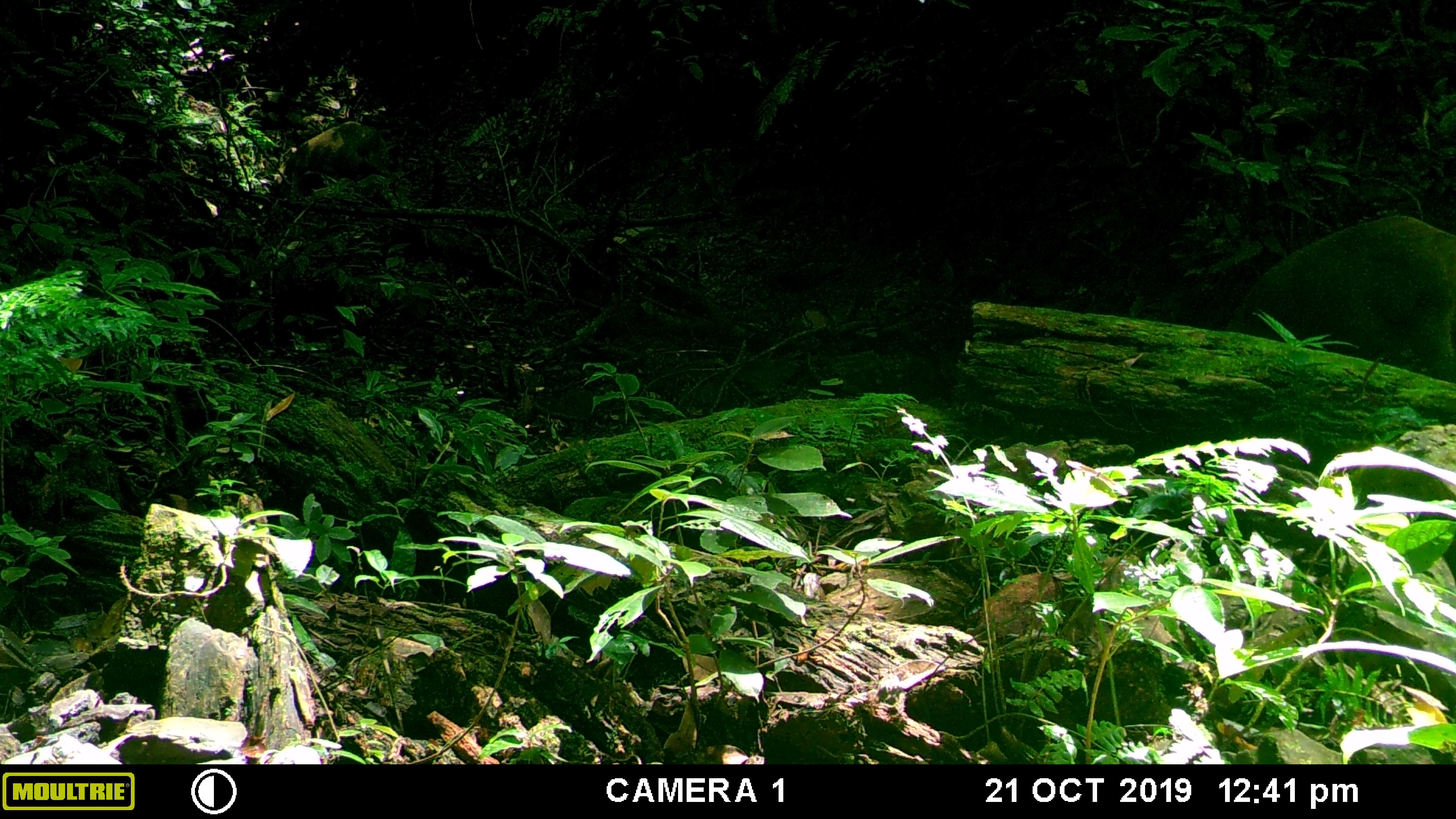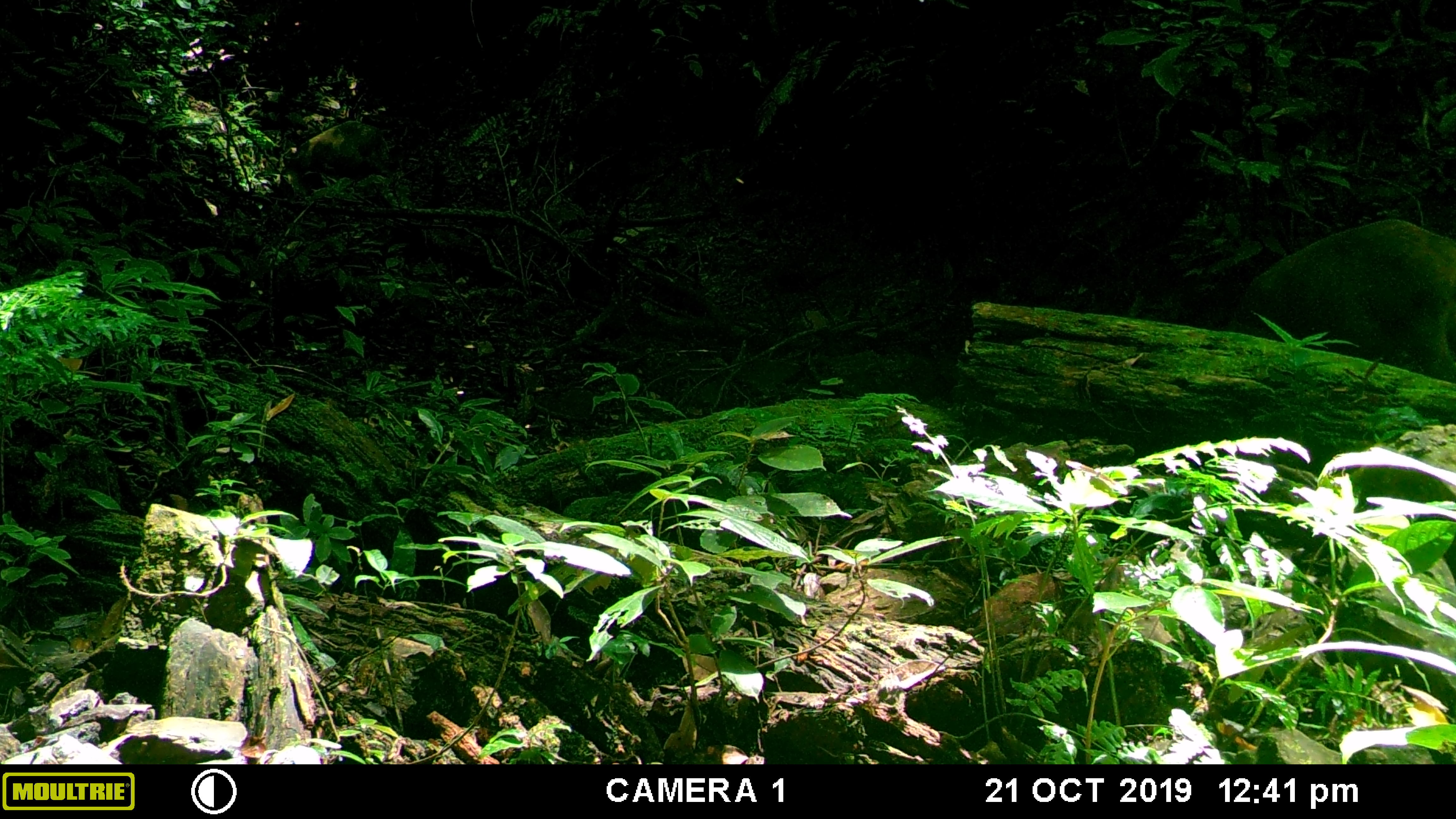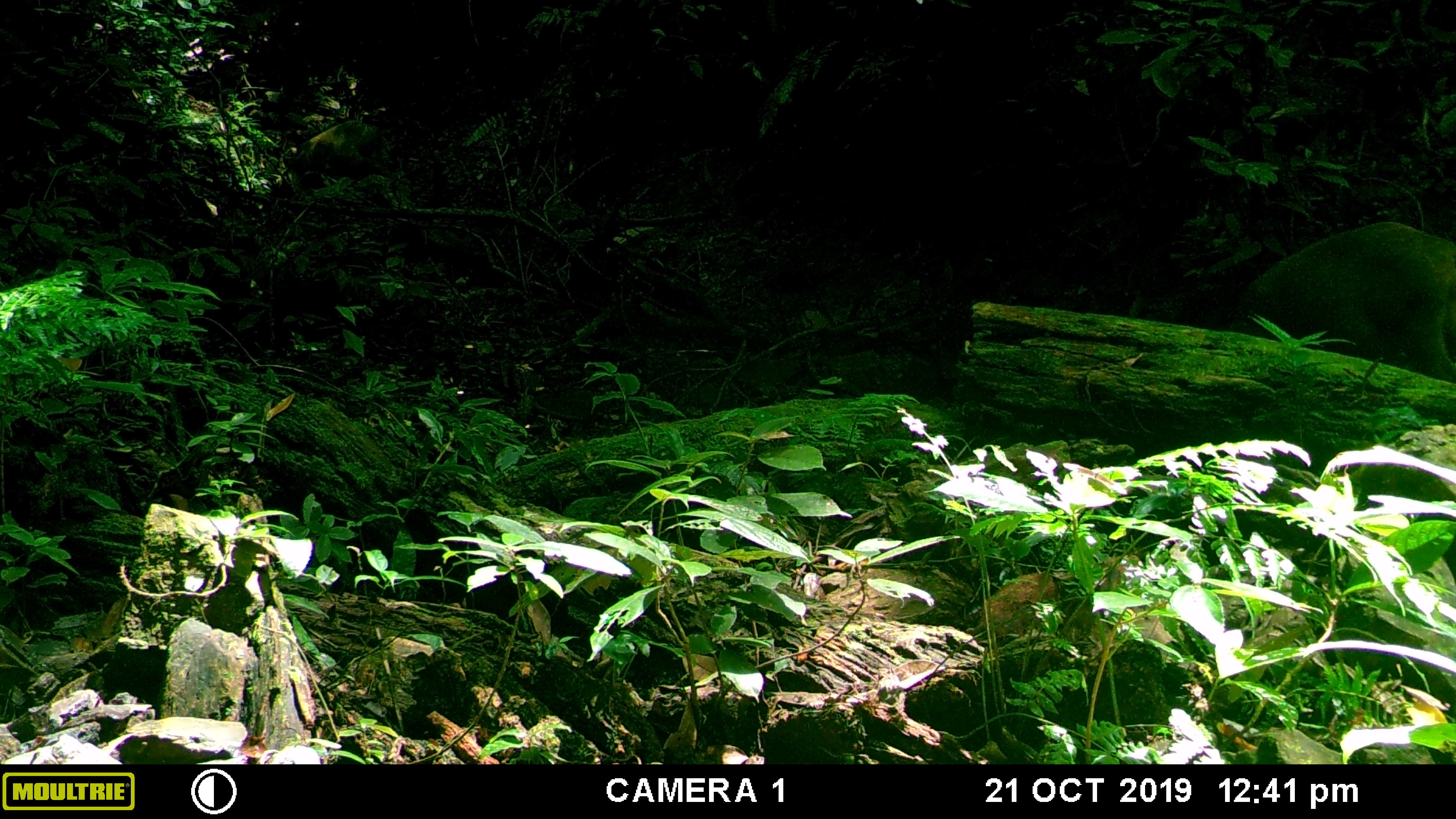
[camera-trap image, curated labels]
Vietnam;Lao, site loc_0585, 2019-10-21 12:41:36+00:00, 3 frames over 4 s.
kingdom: Animalia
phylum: Chordata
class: Mammalia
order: Artiodactyla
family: Suidae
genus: Sus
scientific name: Sus scrofa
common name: eurasian wild pig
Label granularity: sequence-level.